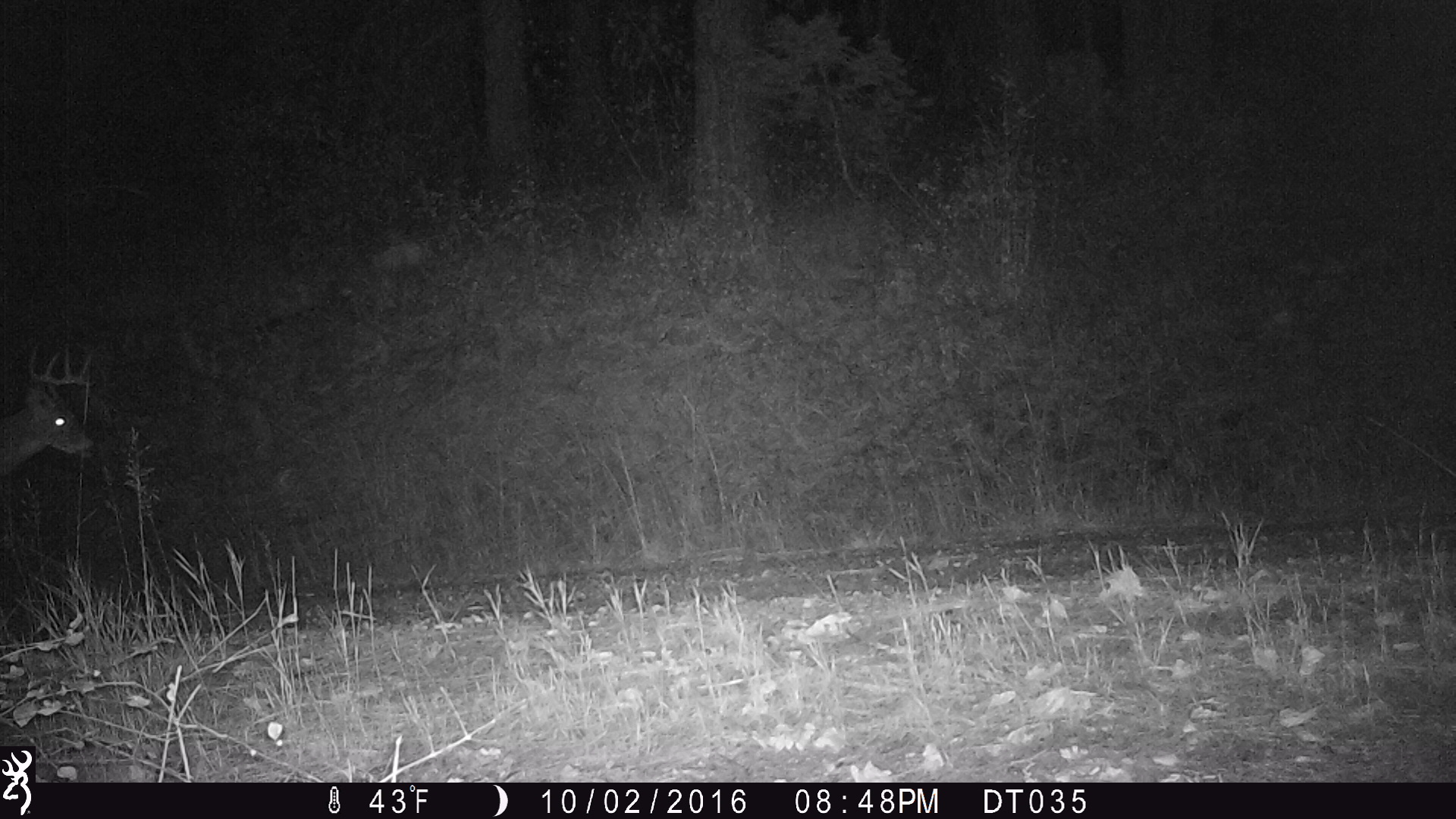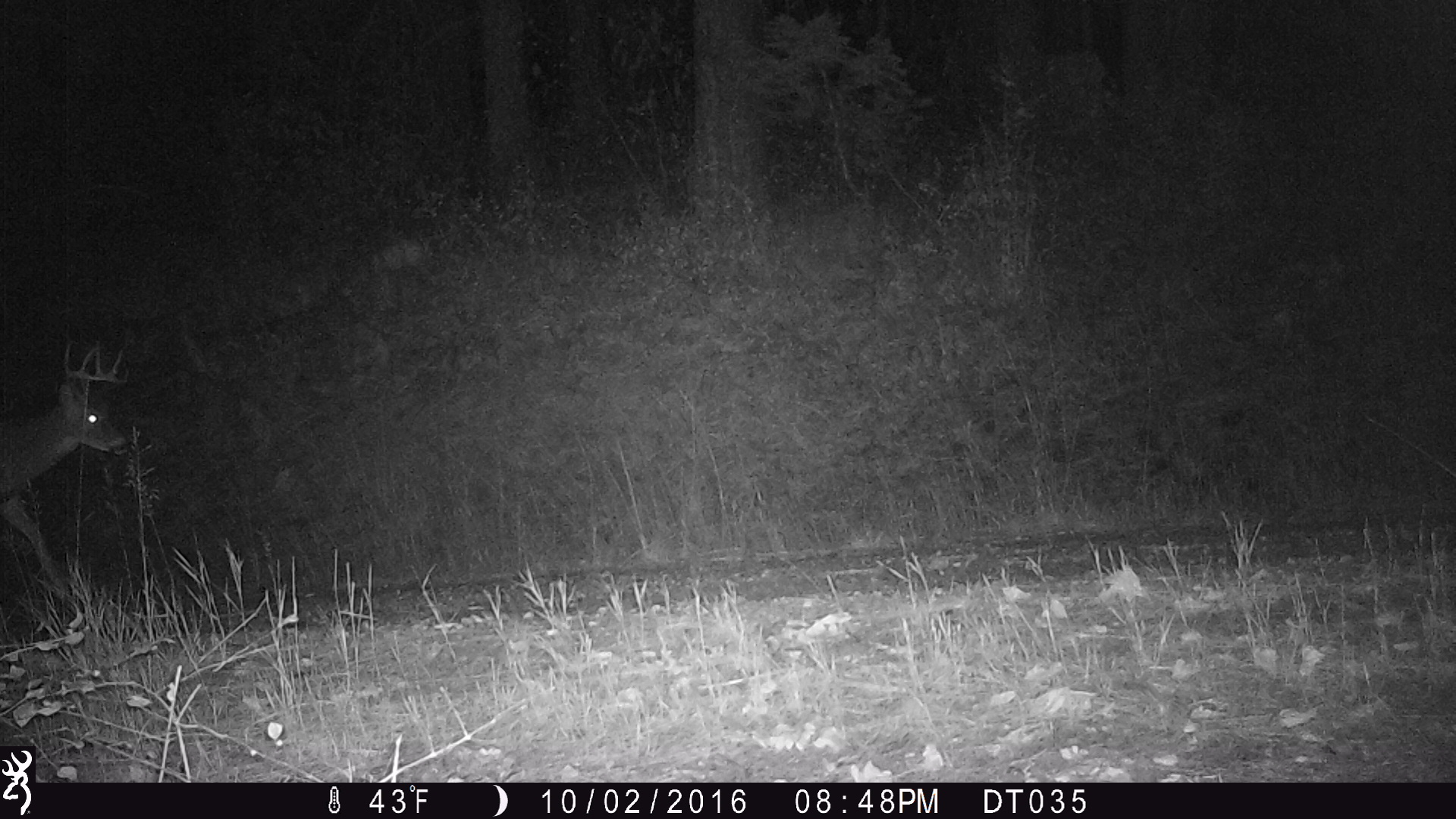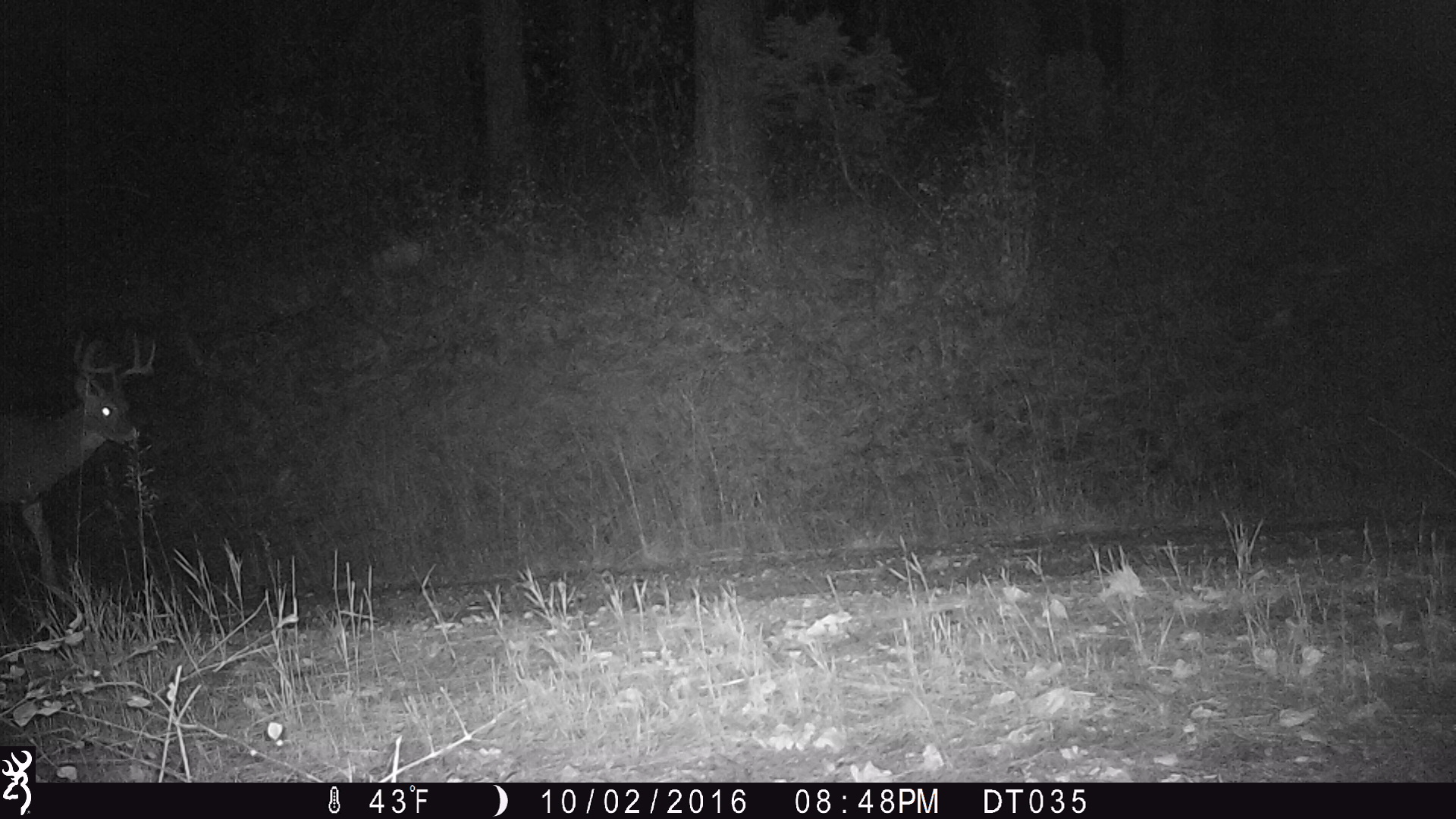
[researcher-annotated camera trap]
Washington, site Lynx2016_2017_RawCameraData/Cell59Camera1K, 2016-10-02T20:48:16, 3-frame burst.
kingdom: Animalia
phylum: Chordata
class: Mammalia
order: Artiodactyla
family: Cervidae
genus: Odocoileus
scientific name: Odocoileus virginianus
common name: white-tailed deer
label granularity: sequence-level